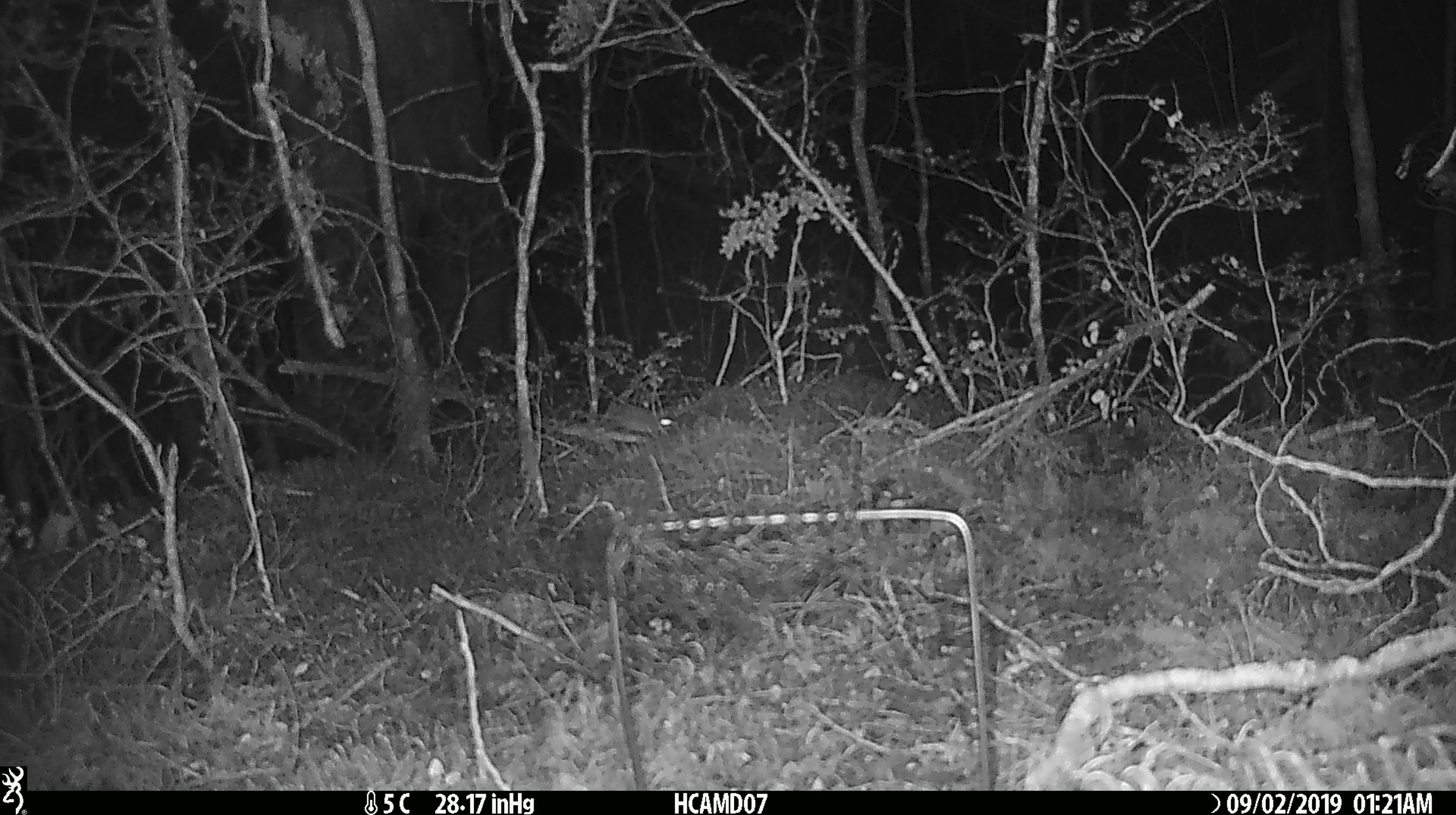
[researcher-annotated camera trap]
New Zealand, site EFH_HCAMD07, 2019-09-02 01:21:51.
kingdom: Animalia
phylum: Chordata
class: Mammalia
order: Rodentia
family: Muridae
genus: Mus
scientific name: Mus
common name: mouse